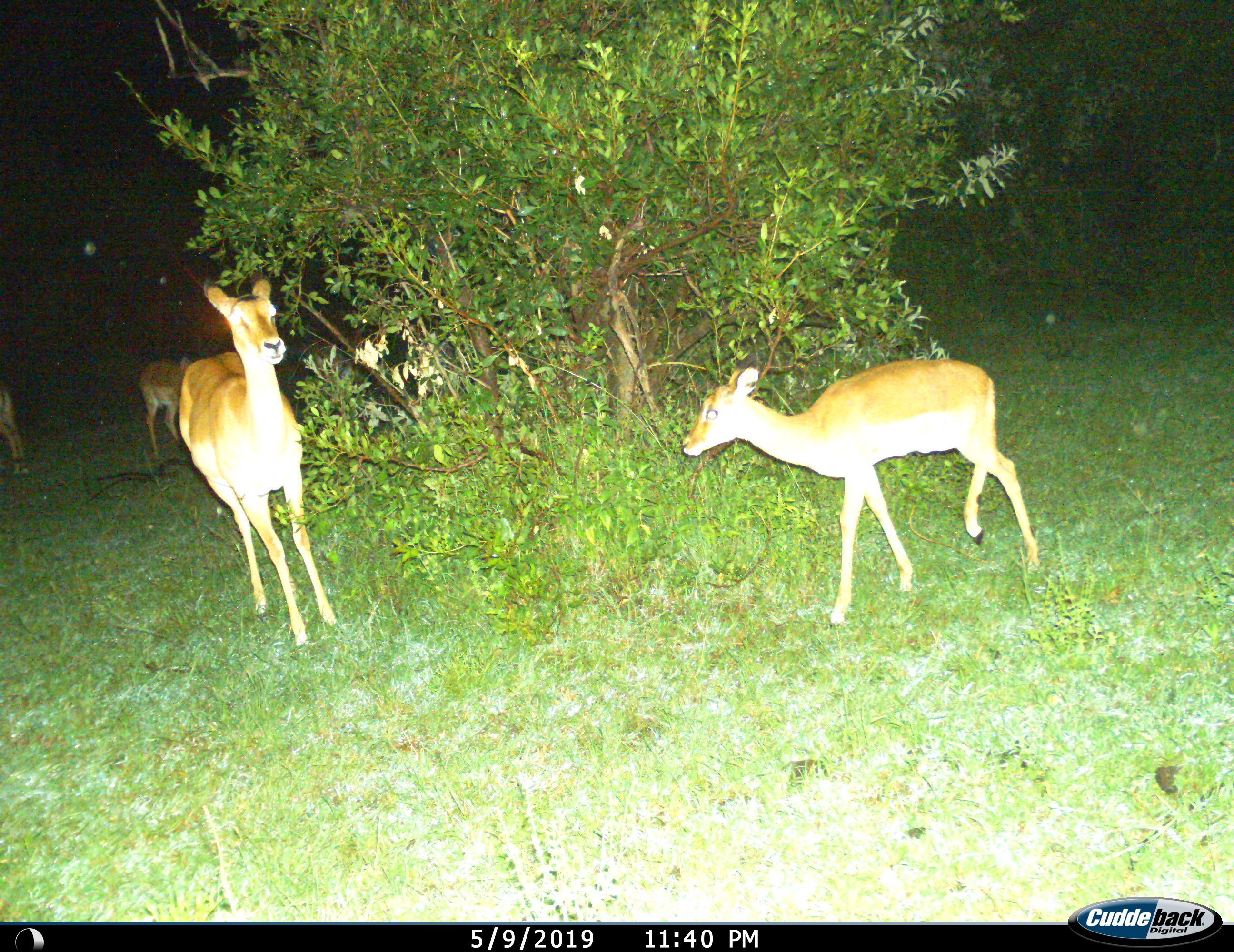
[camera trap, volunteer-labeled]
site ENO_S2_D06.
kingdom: Animalia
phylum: Chordata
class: Mammalia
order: Artiodactyla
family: Bovidae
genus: Aepyceros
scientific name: Aepyceros melampus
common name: impala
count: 4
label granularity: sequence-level